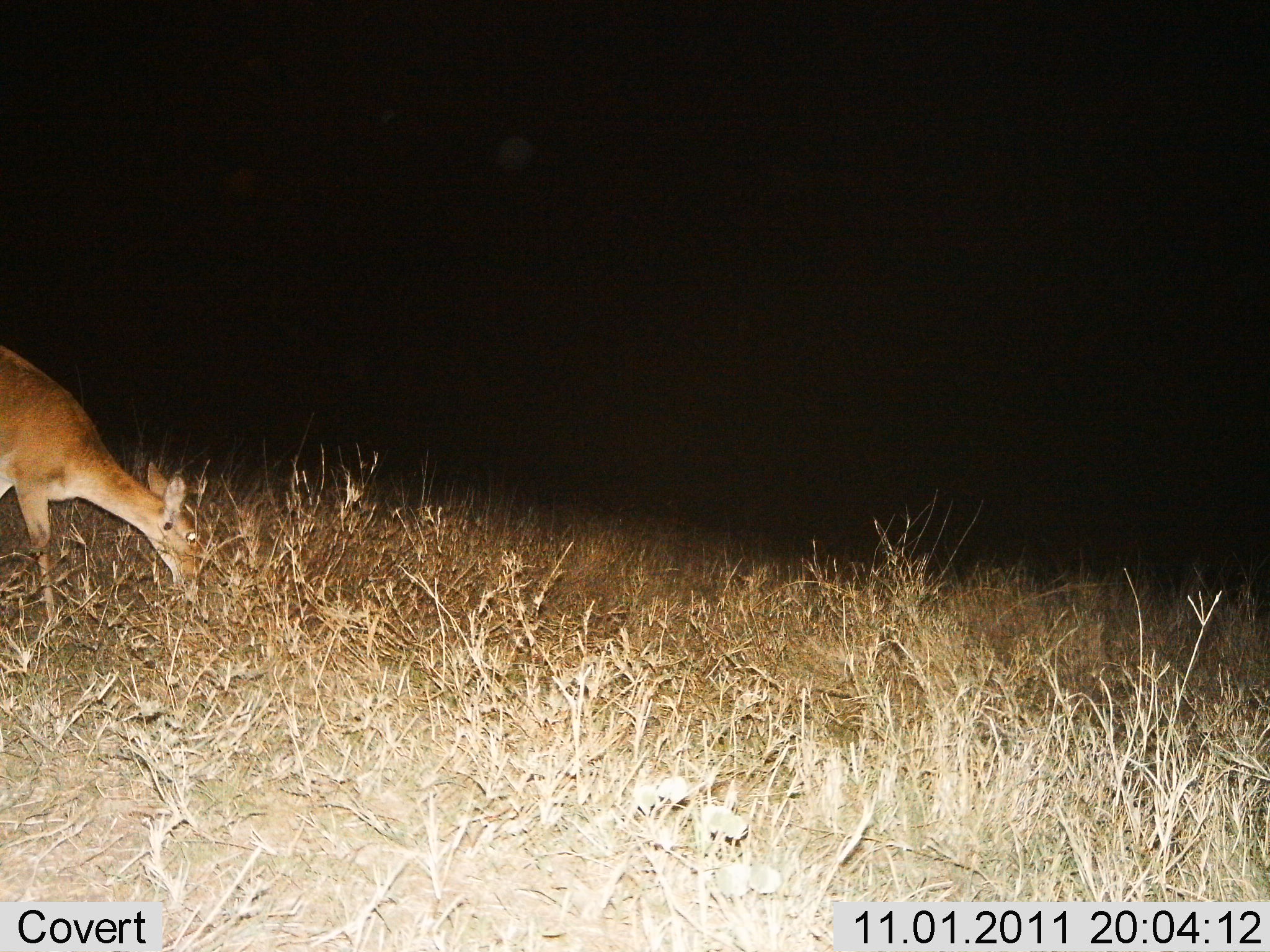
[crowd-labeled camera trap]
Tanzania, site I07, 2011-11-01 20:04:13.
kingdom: Animalia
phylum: Chordata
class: Mammalia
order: Artiodactyla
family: Bovidae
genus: Redunca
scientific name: Redunca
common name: reedbuck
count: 1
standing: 25%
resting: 0%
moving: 8%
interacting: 0%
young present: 0%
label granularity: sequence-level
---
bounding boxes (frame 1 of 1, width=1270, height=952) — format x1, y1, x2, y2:
animal: 1, 345, 204, 628